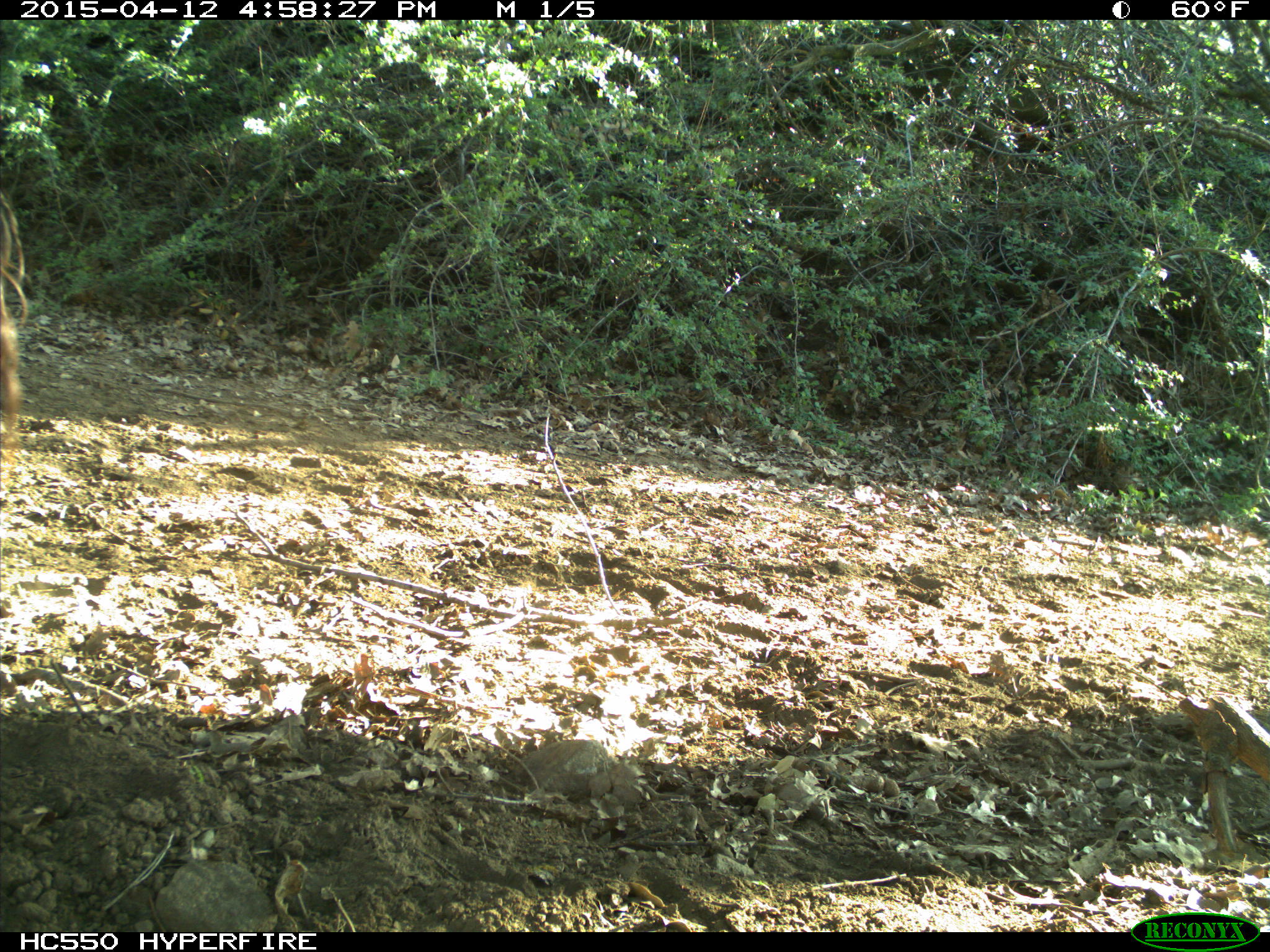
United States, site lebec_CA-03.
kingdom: Animalia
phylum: Chordata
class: Mammalia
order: Artiodactyla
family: Bovidae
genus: Bos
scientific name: Bos taurus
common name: domestic cow